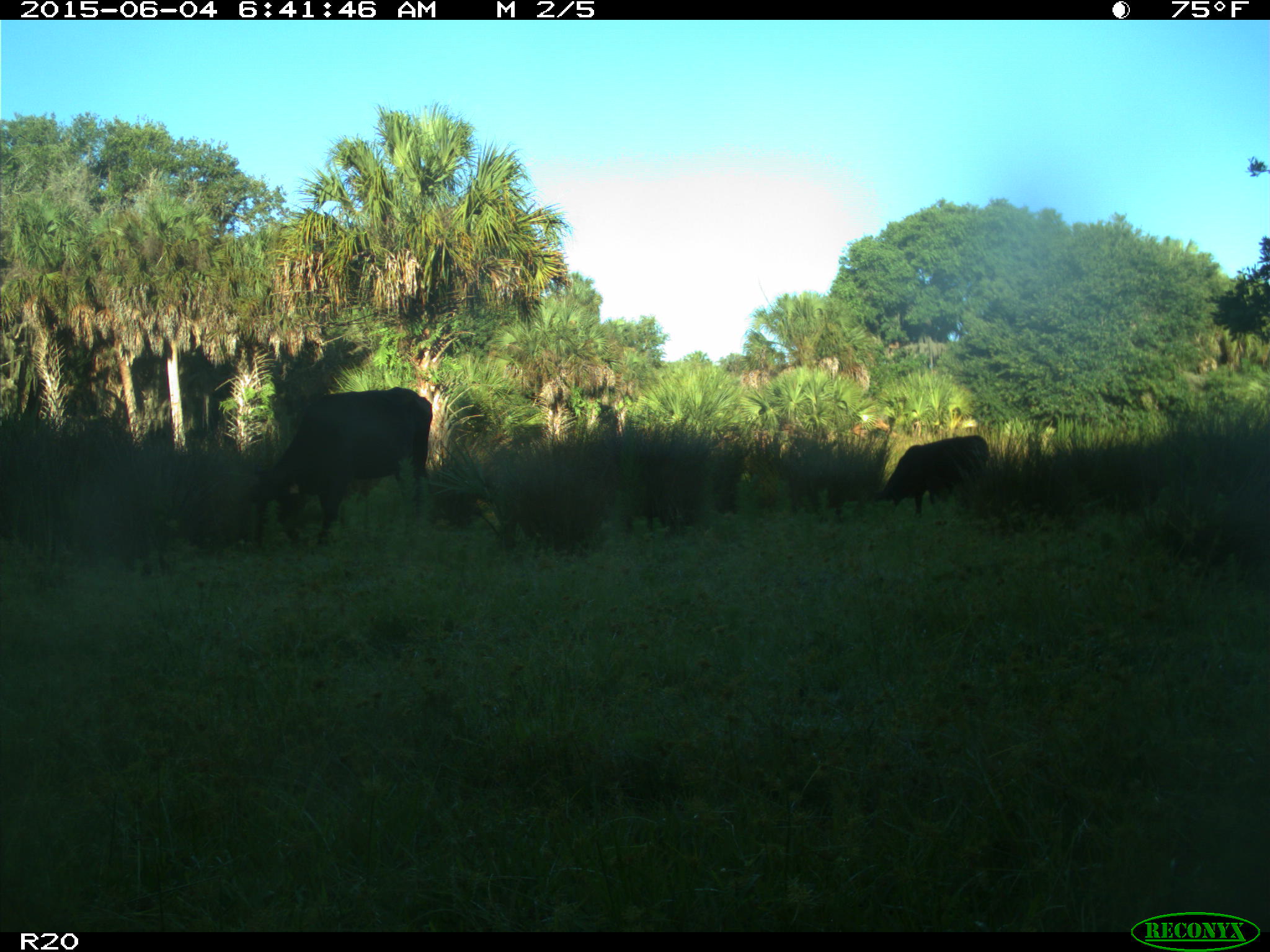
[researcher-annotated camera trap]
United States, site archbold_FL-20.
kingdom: Animalia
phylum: Chordata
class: Mammalia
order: Artiodactyla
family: Bovidae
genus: Bos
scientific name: Bos taurus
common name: domestic cow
Bos taurus (domestic cow).